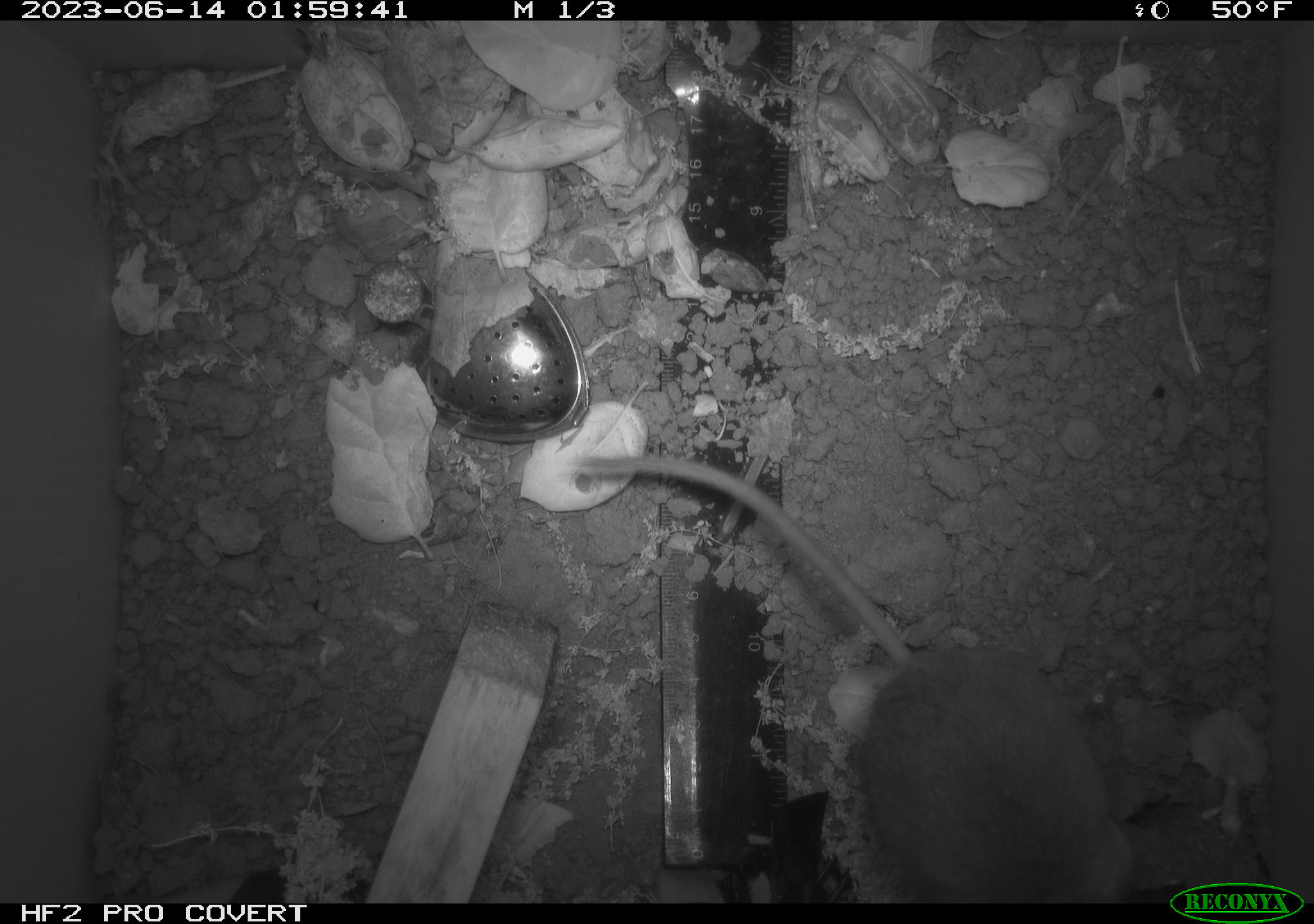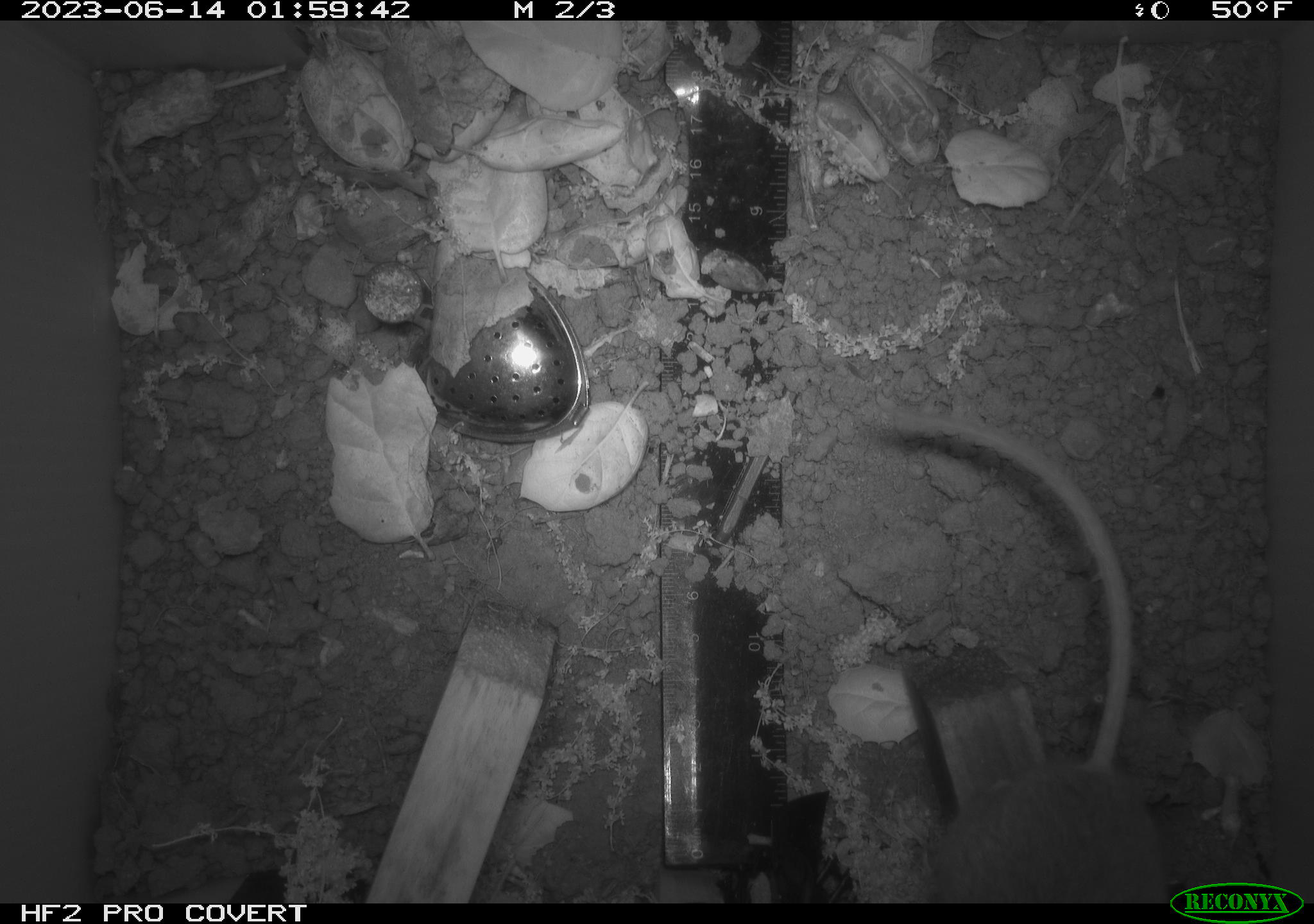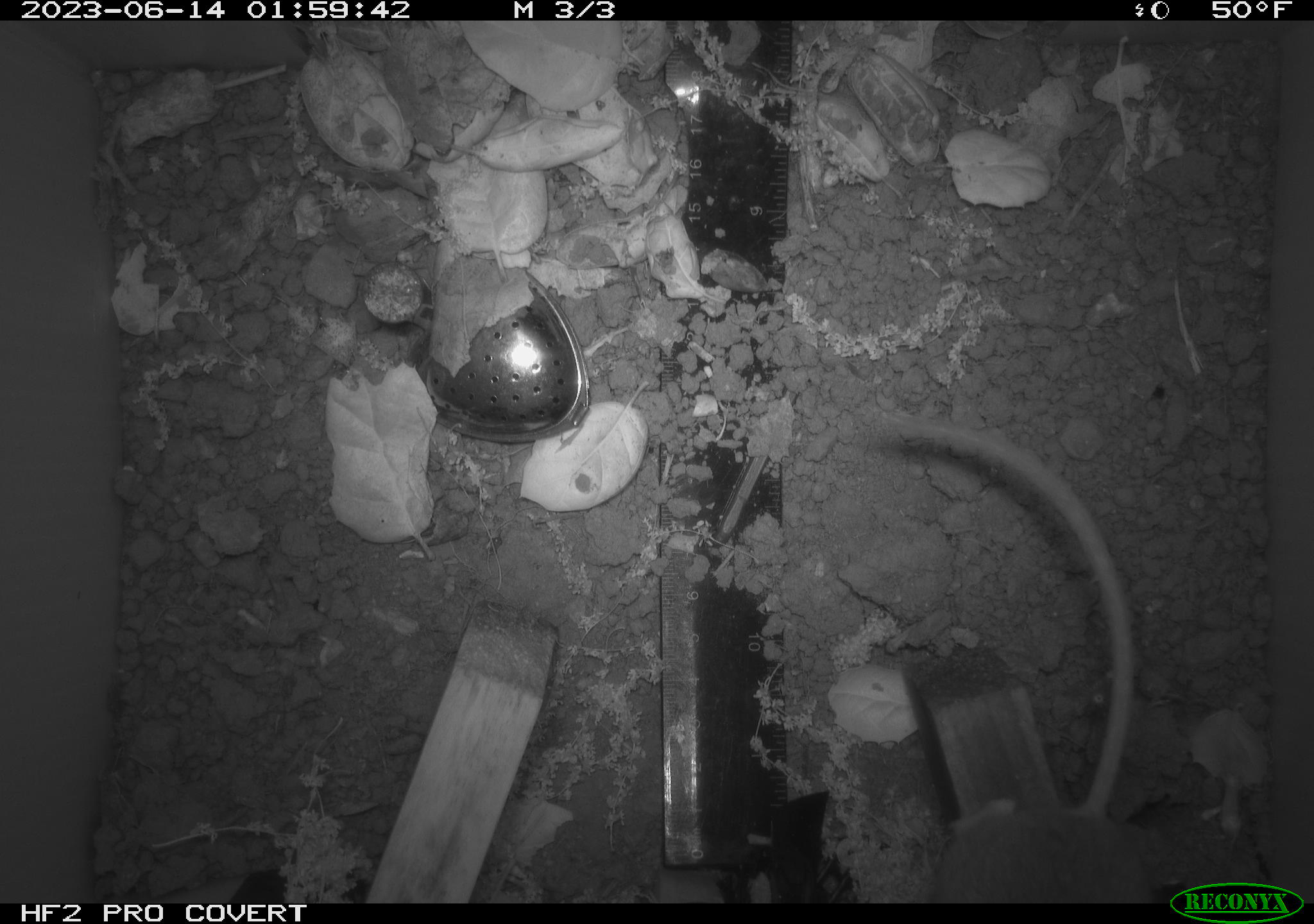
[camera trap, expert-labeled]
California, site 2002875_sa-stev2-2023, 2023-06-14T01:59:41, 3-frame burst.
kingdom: Animalia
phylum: Chordata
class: Mammalia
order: Rodentia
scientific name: Rodentia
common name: mouse species